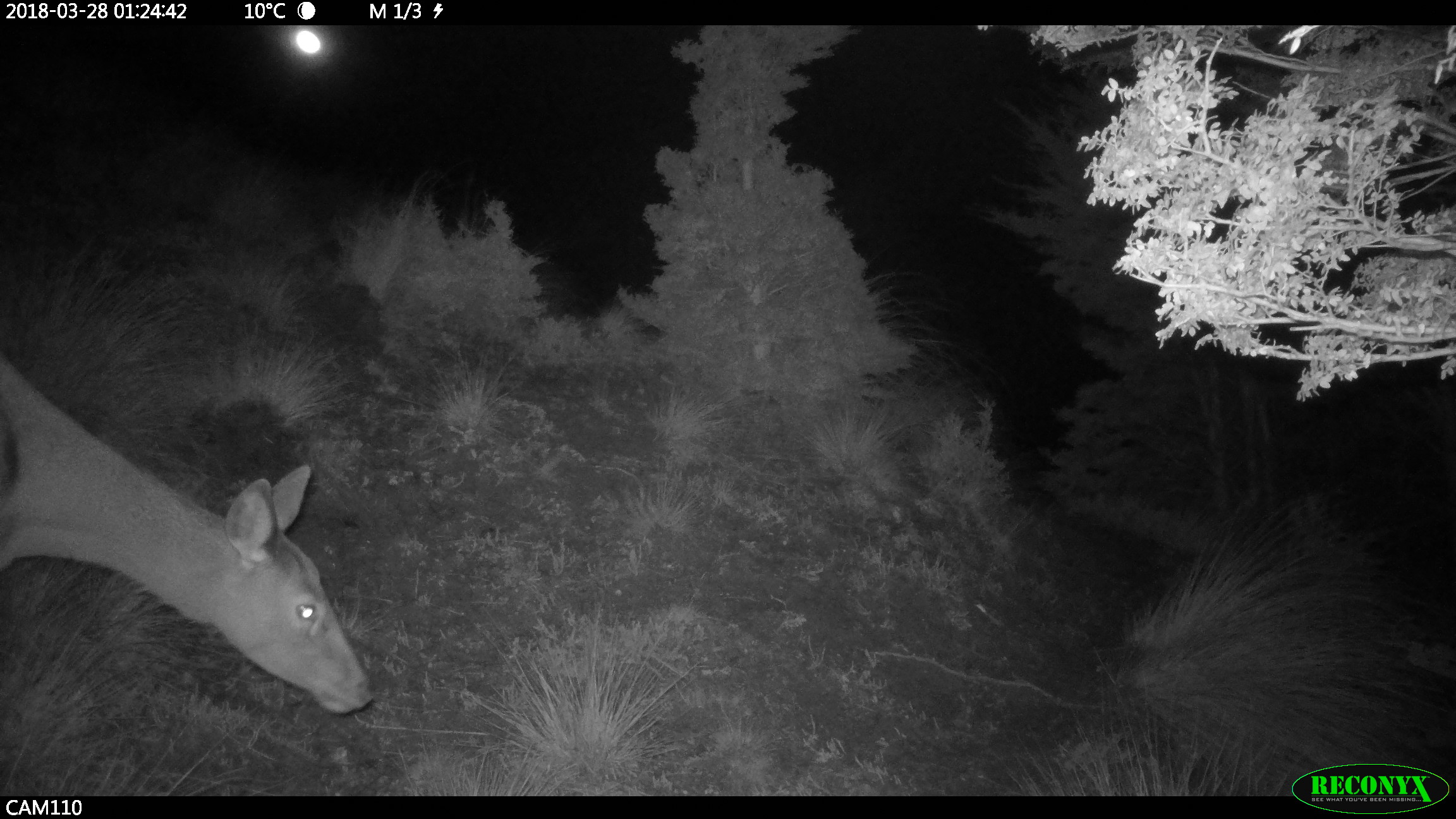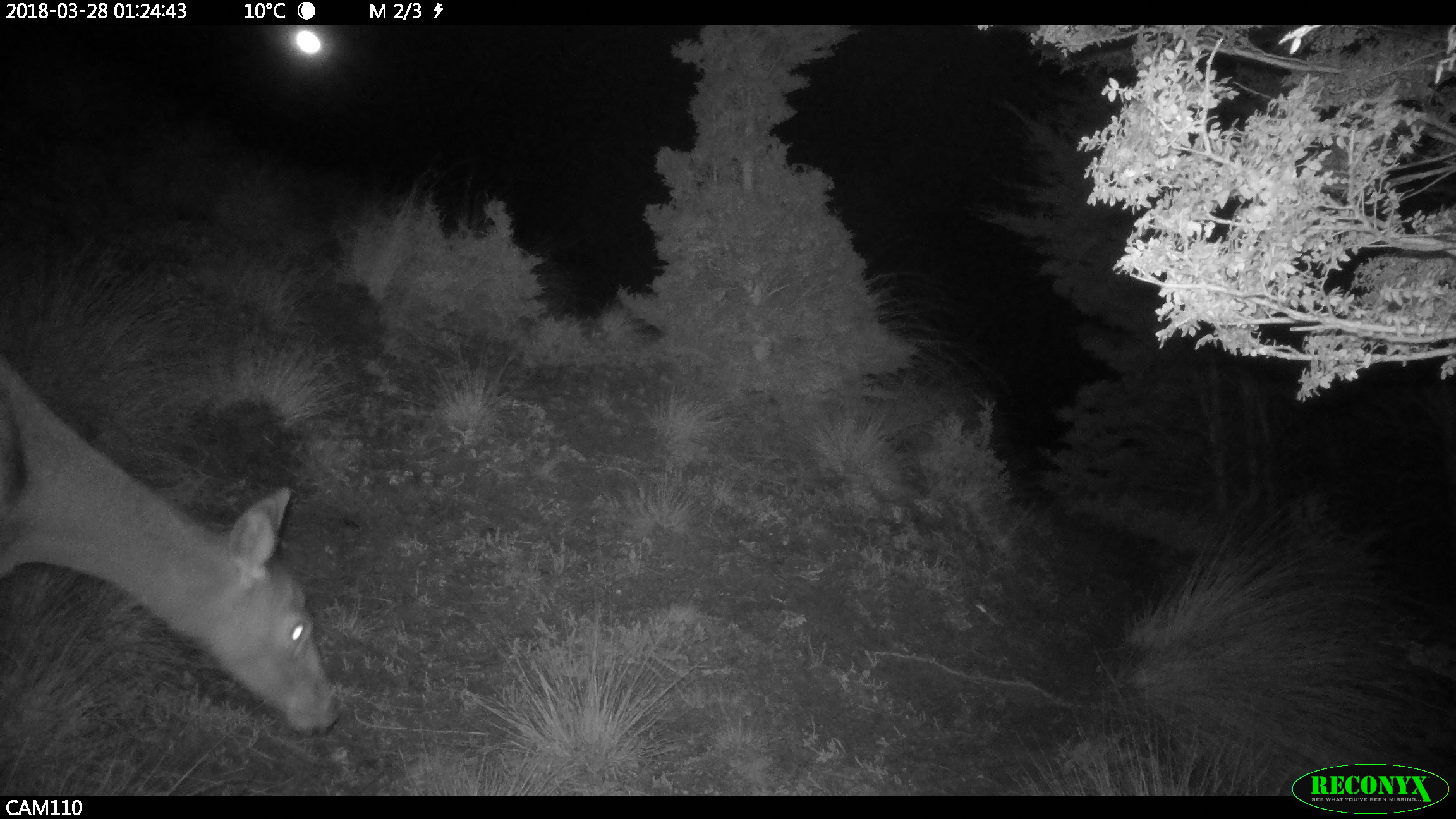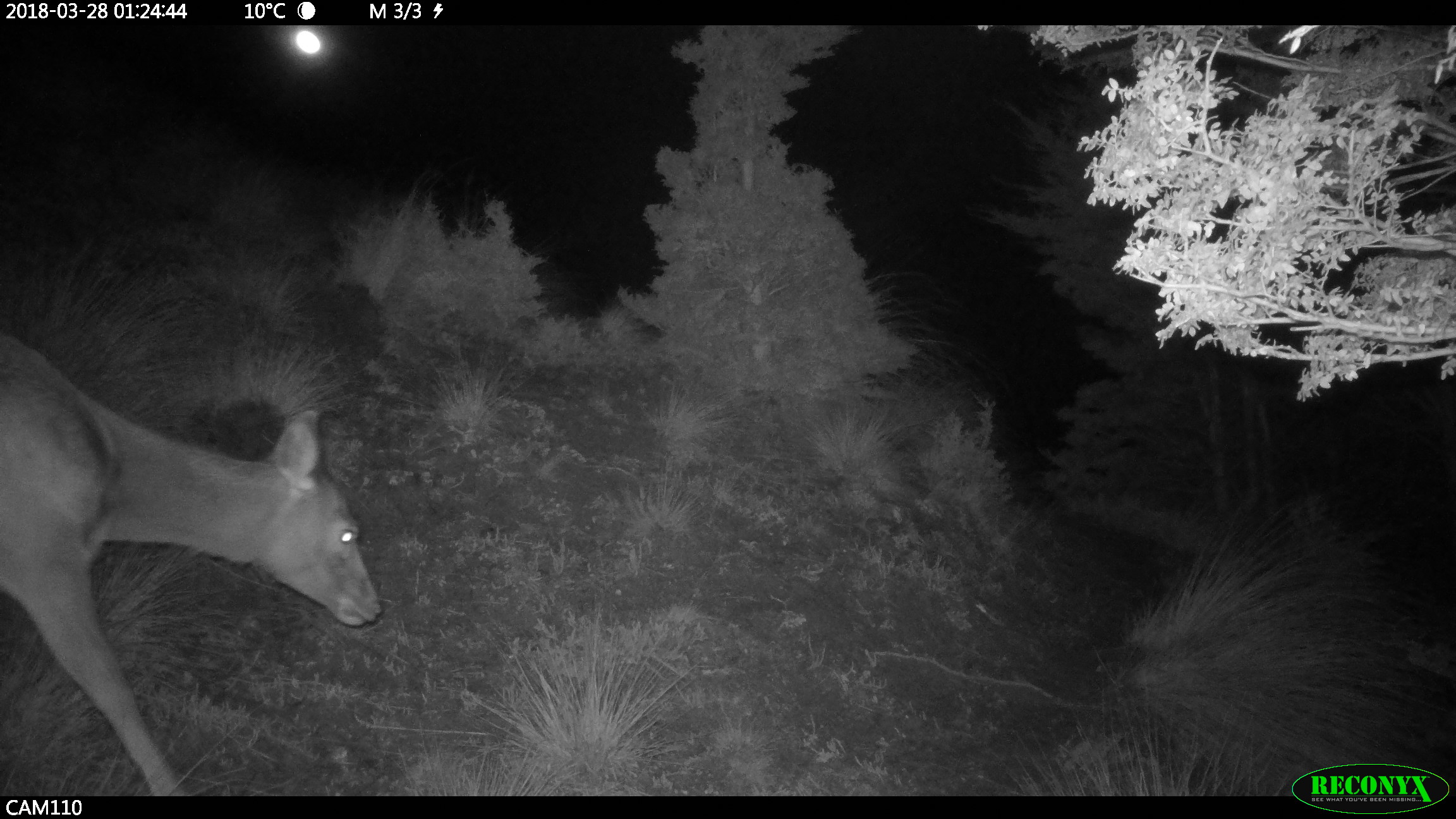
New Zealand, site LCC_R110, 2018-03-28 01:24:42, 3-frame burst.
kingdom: Animalia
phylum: Chordata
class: Mammalia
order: Artiodactyla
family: Cervidae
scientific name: Cervidae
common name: deer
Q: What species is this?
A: Deer (Cervidae).